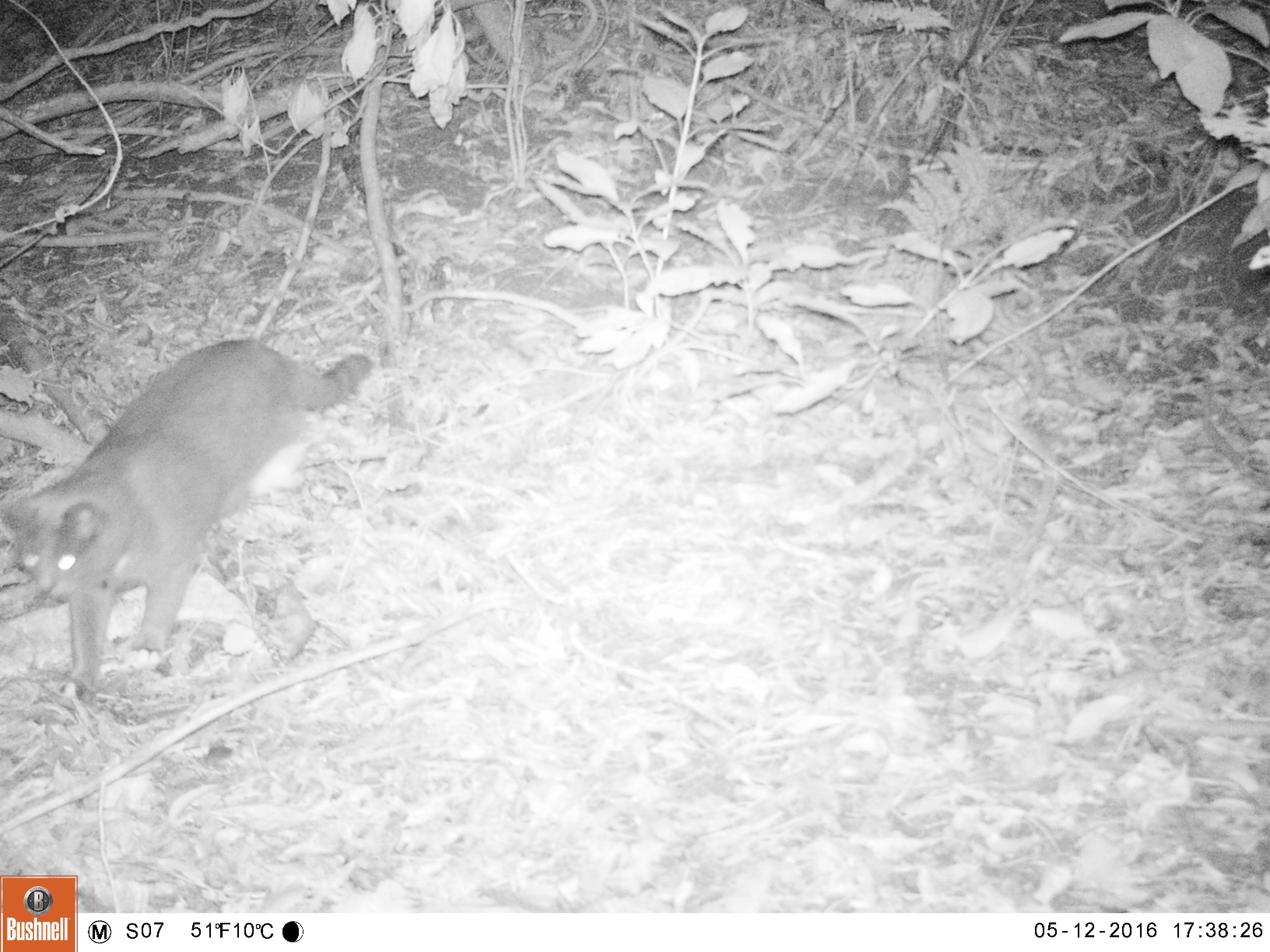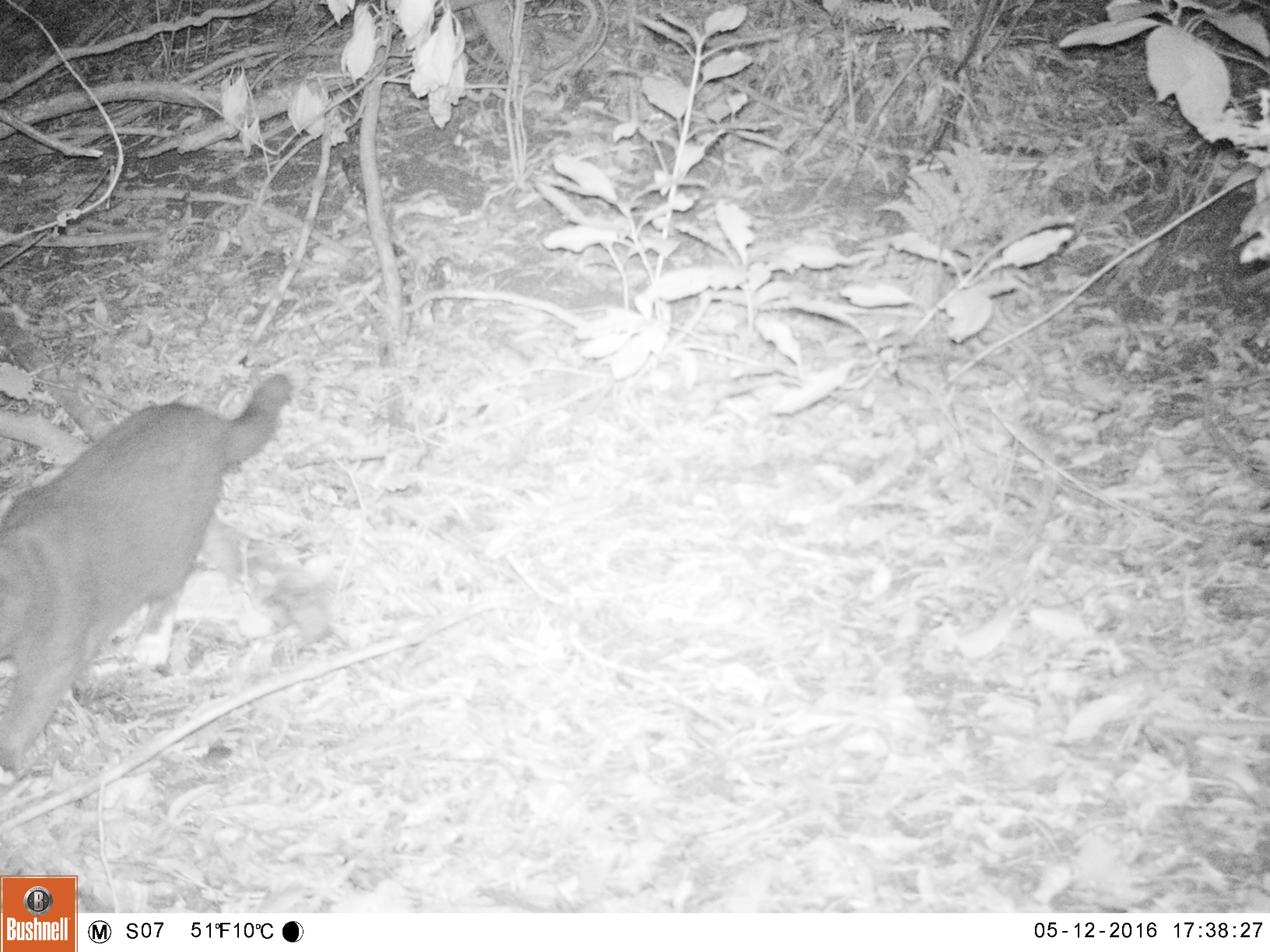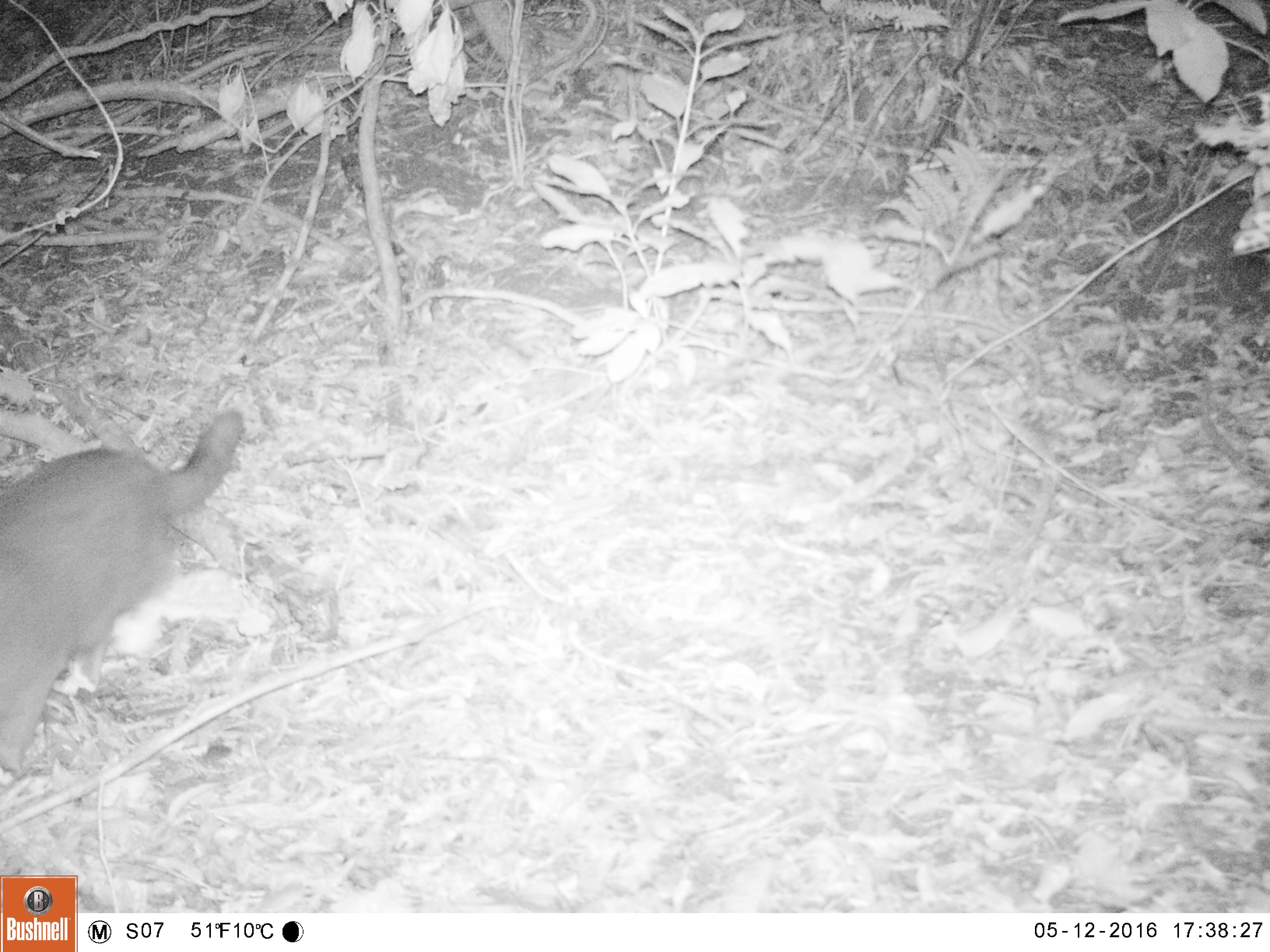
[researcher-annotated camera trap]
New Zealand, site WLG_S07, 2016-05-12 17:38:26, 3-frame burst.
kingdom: Animalia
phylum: Chordata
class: Mammalia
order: Carnivora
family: Felidae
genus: Felis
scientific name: Felis catus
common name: domestic cat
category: cat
Cat (domestic cat) (Felis catus).